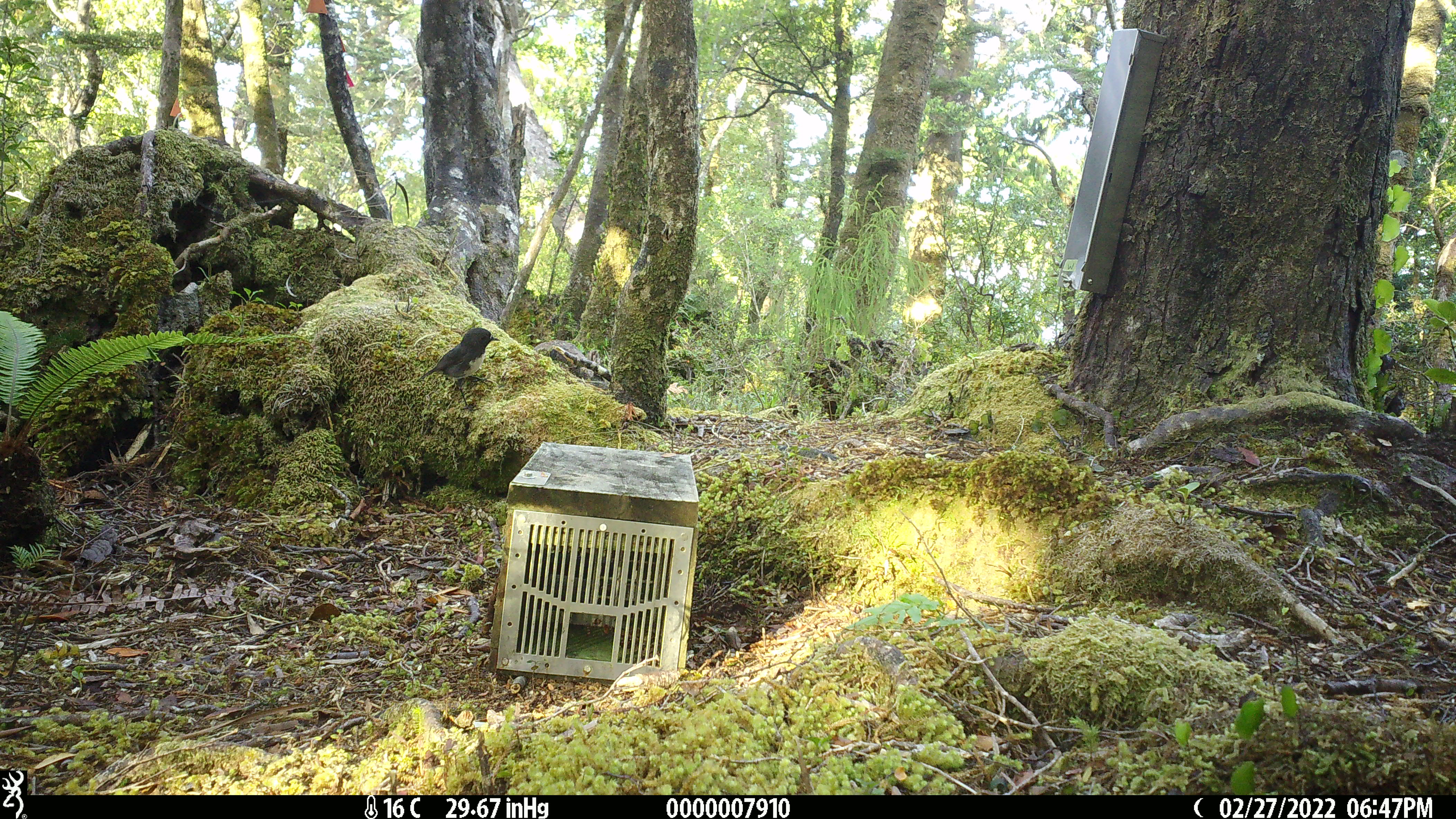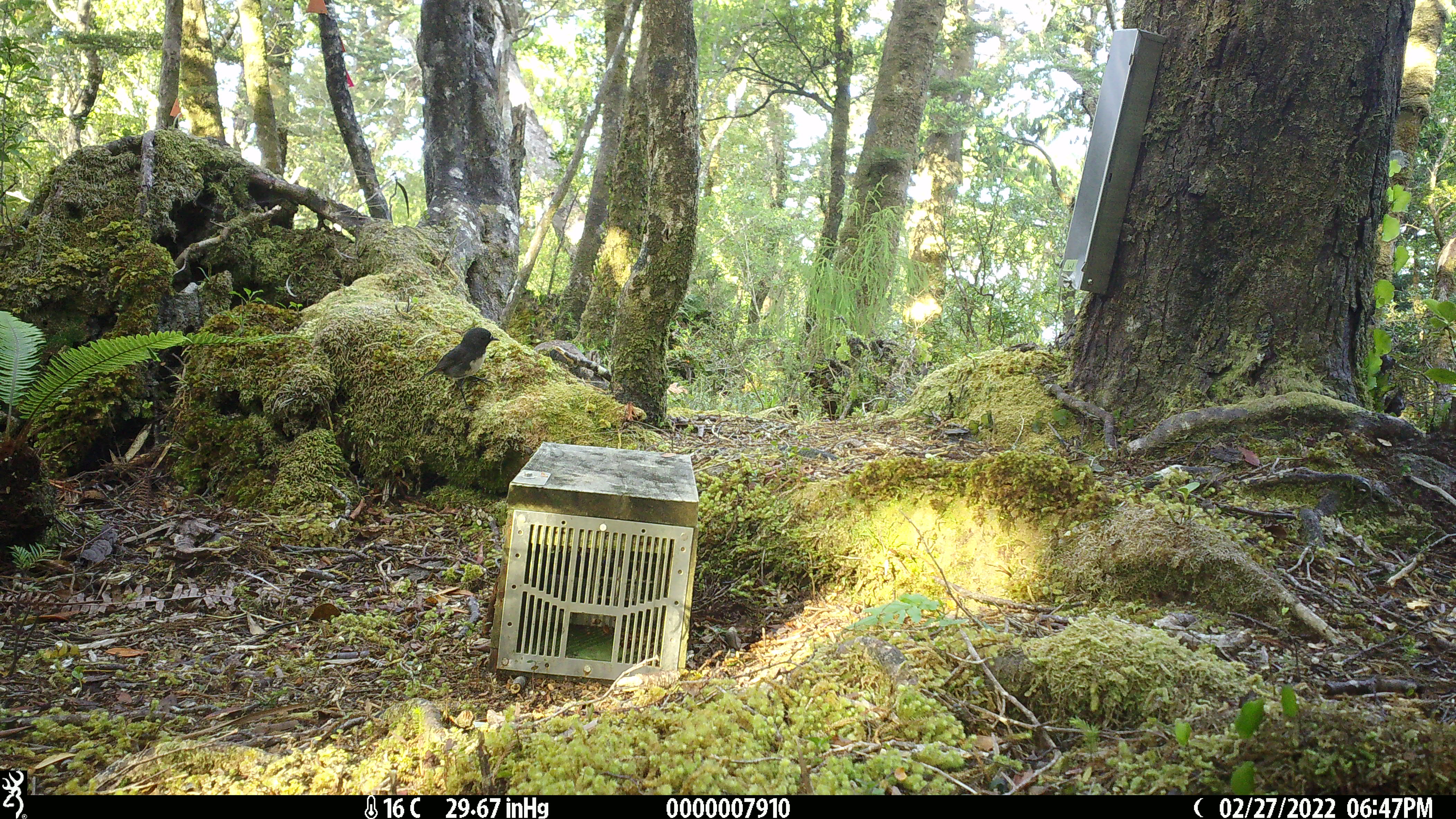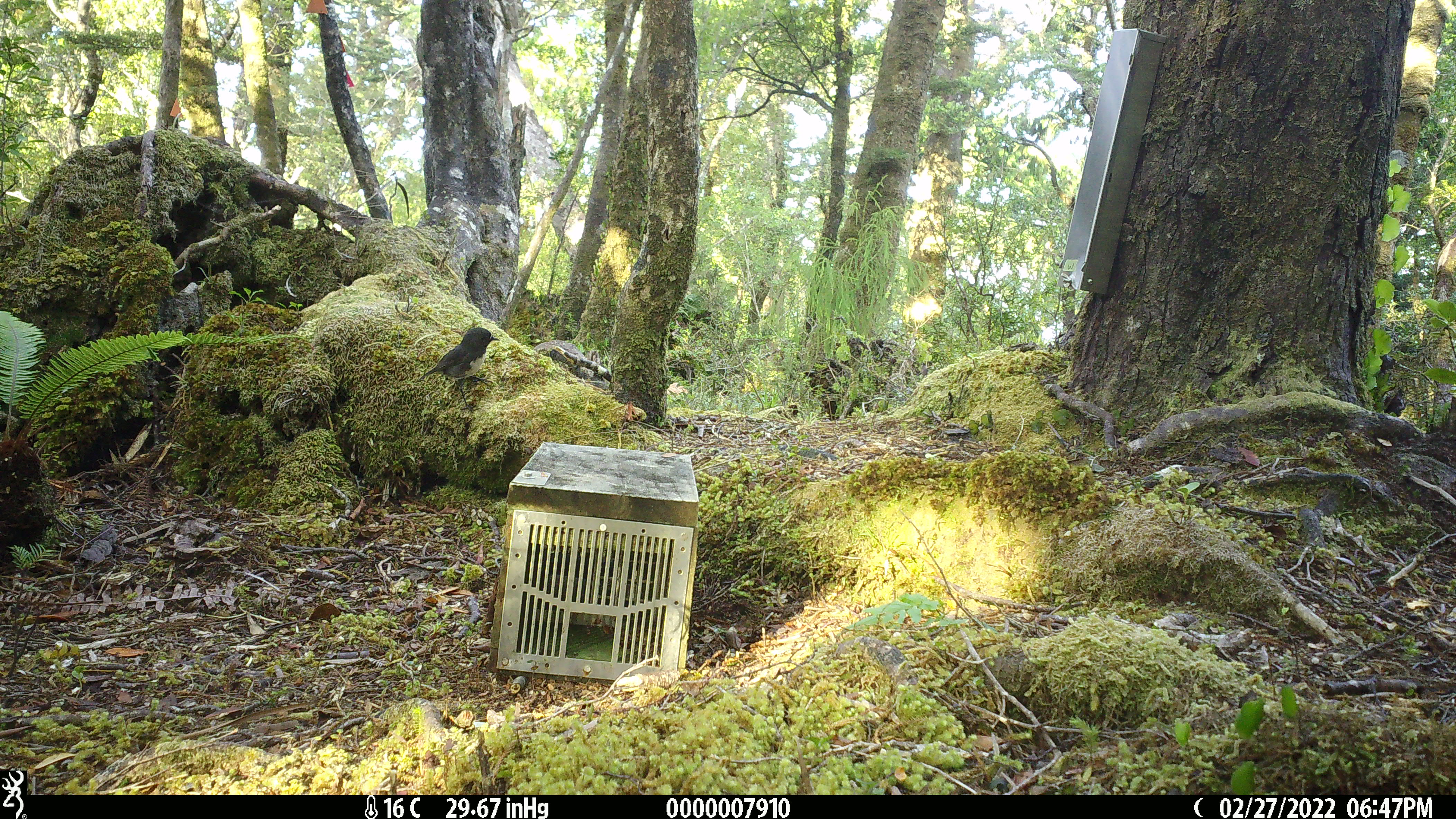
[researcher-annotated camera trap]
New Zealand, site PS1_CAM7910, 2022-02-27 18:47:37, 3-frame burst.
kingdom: Animalia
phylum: Chordata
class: Aves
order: Passeriformes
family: Petroicidae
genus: Petroica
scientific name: Petroica australis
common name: new zealand robin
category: robin